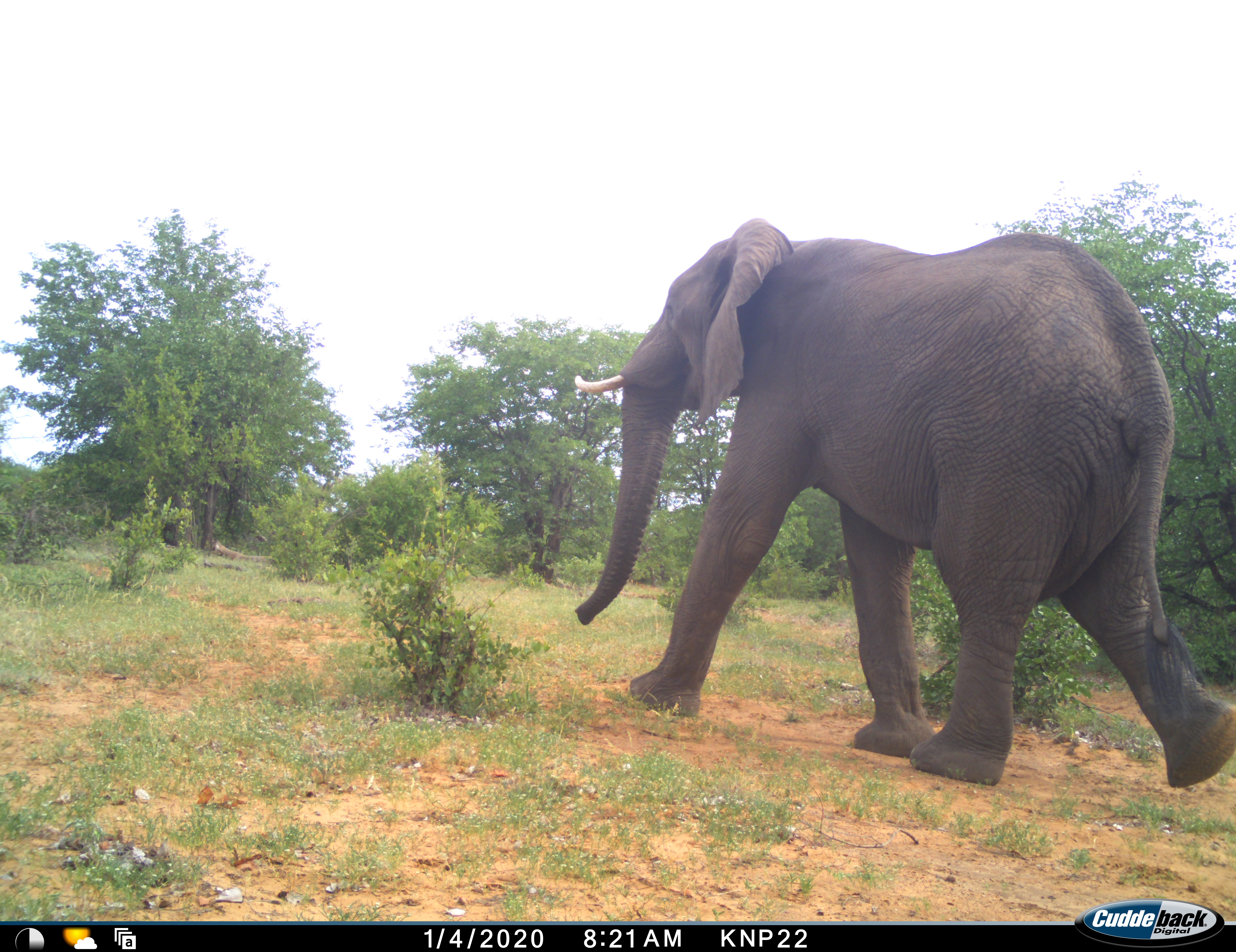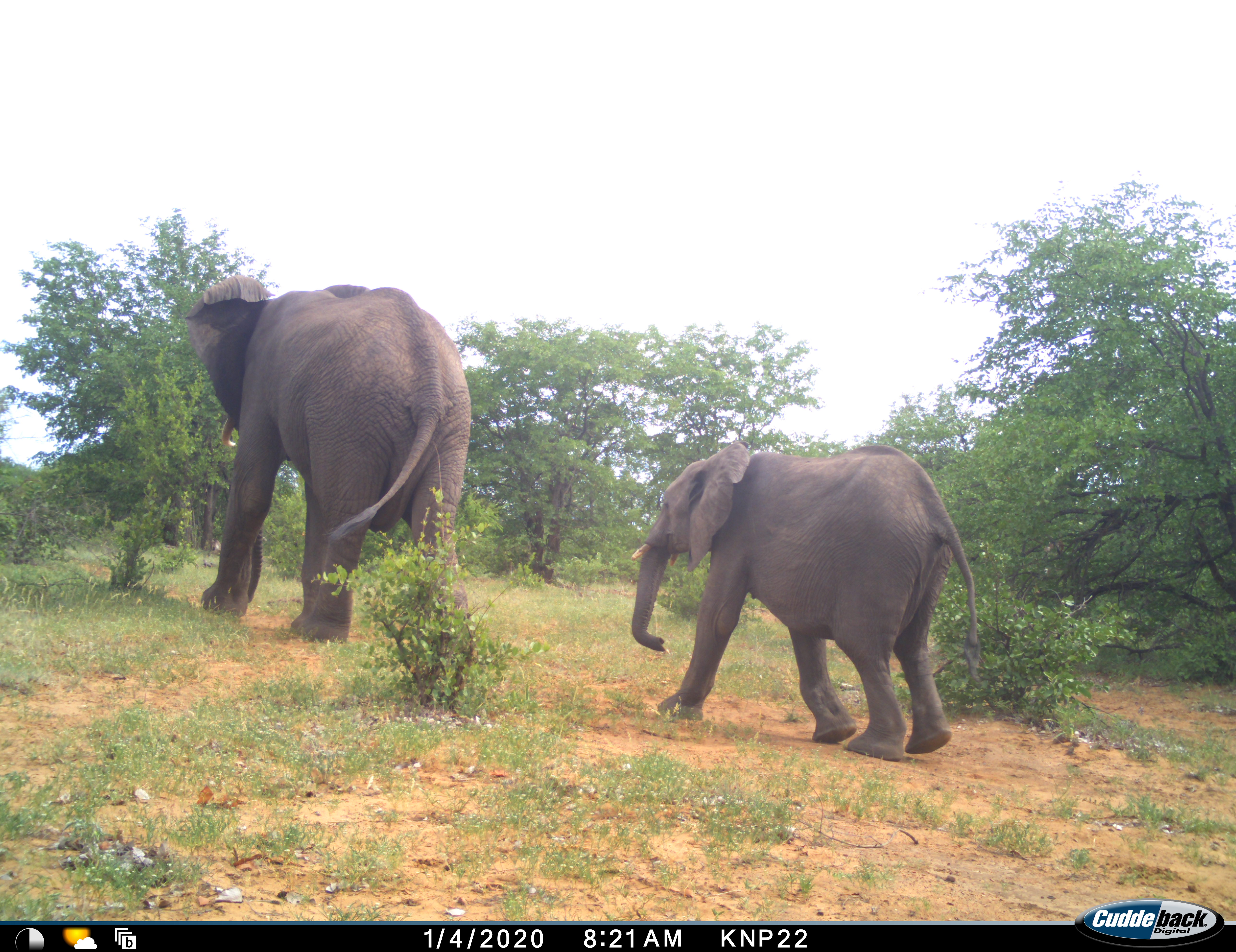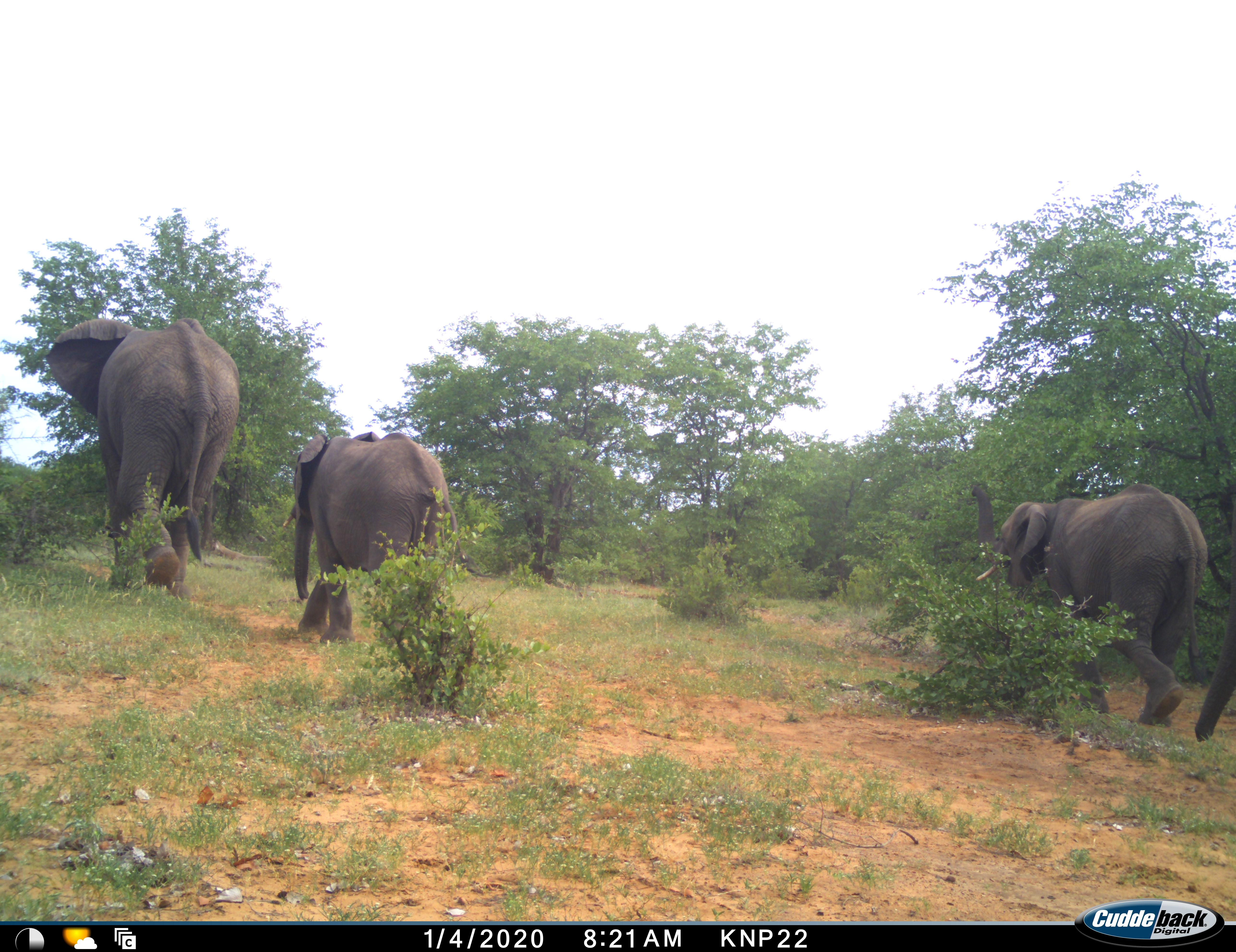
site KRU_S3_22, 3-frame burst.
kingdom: Animalia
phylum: Chordata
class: Mammalia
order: Proboscidea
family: Elephantidae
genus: Loxodonta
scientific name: Loxodonta africana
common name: african bush elephant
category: elephant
Elephant (african bush elephant) (Loxodonta africana), count 3. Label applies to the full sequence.